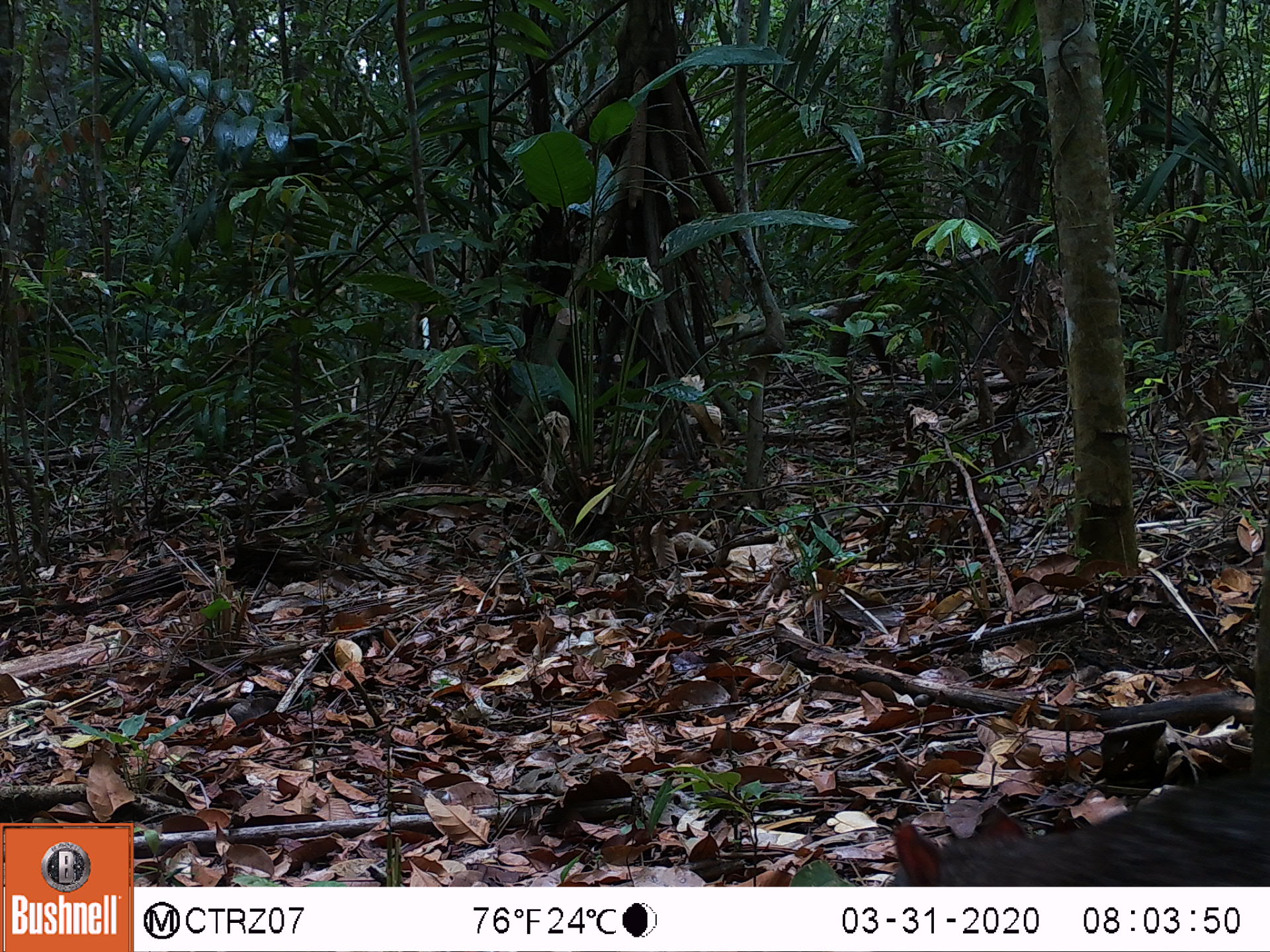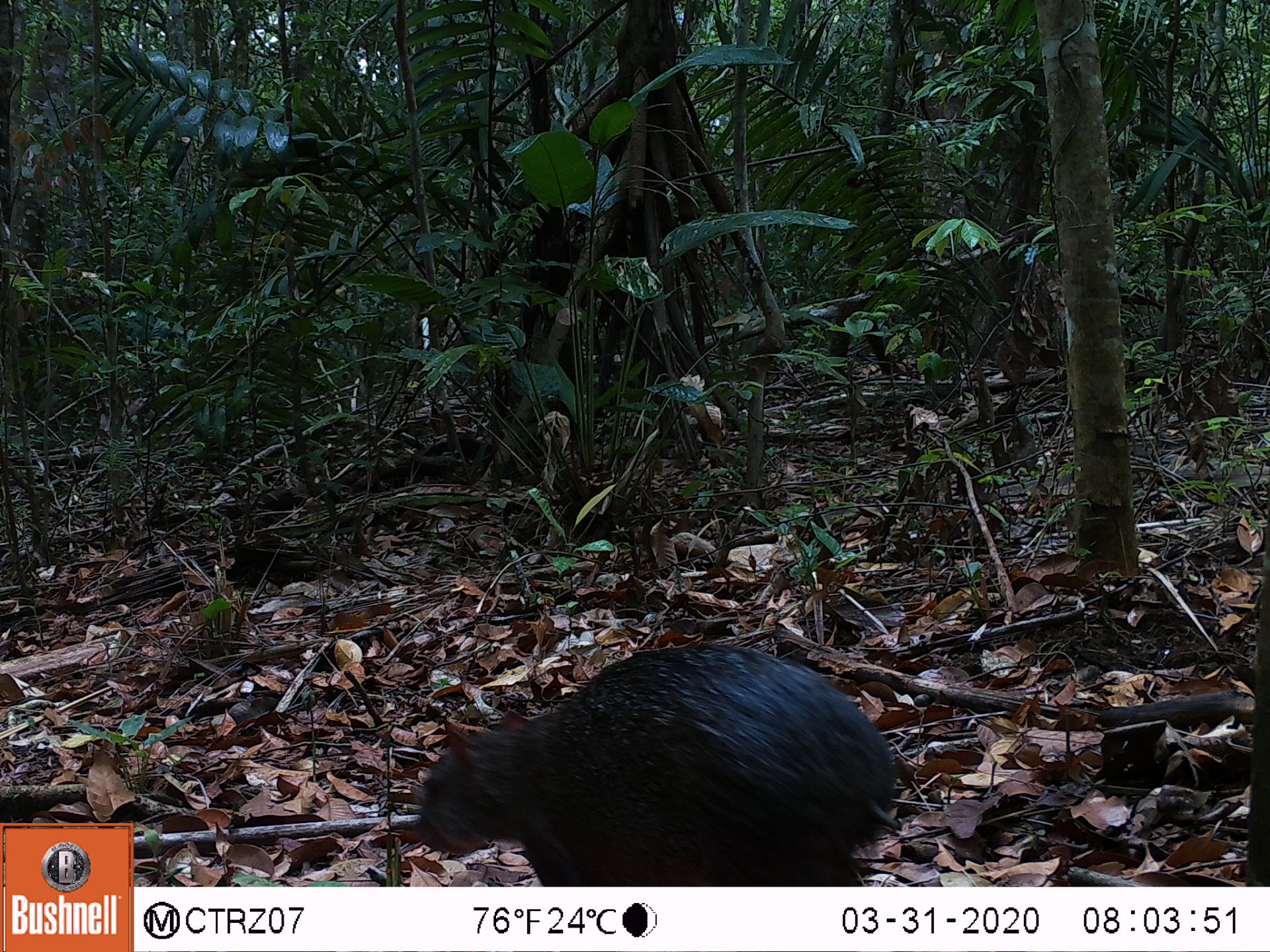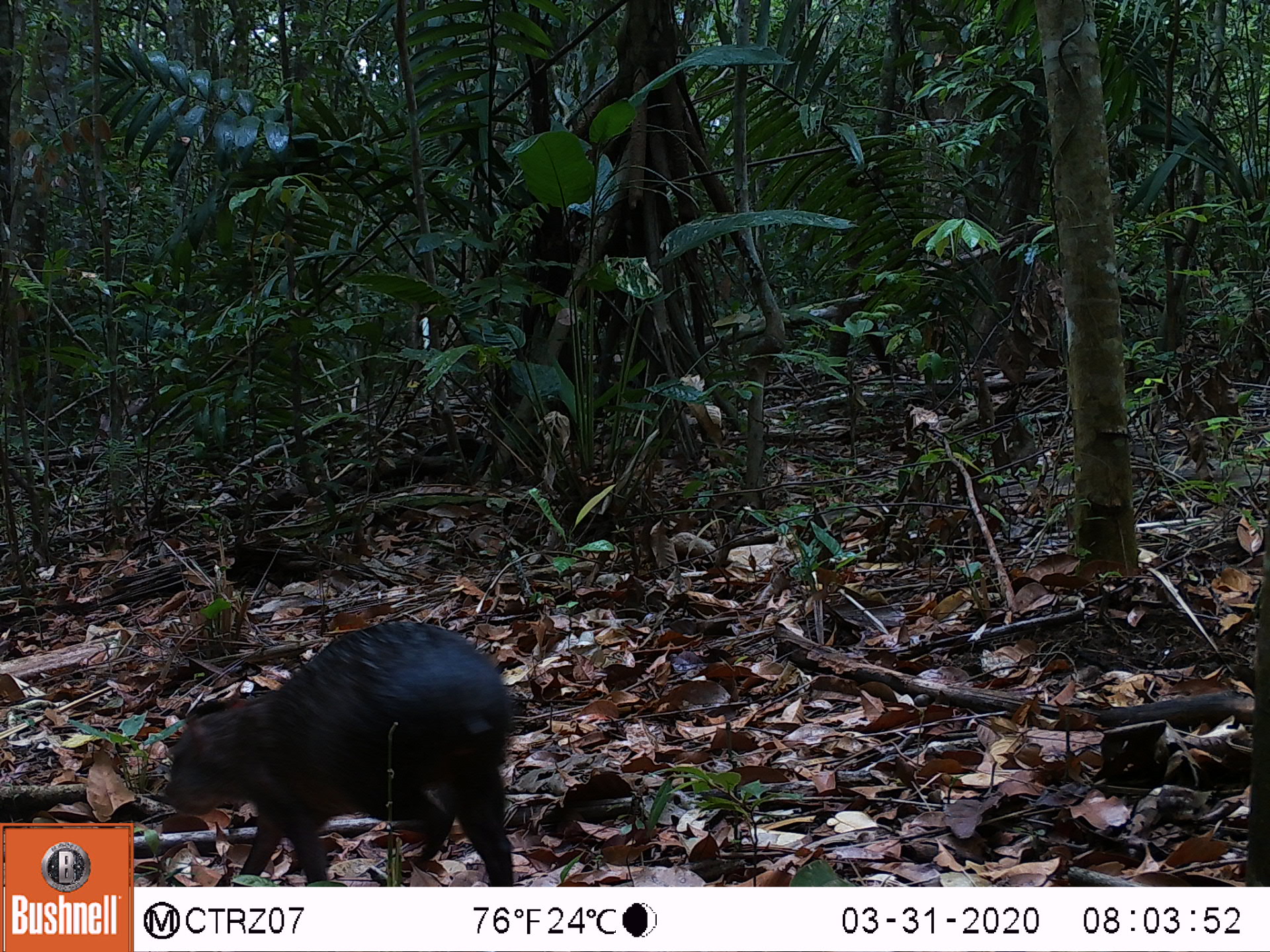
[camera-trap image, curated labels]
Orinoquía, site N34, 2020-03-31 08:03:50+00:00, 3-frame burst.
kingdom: Animalia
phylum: Chordata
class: Mammalia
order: Rodentia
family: Dasyproctidae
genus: Dasyprocta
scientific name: Dasyprocta fuliginosa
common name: black agouti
Black agouti (Dasyprocta fuliginosa).